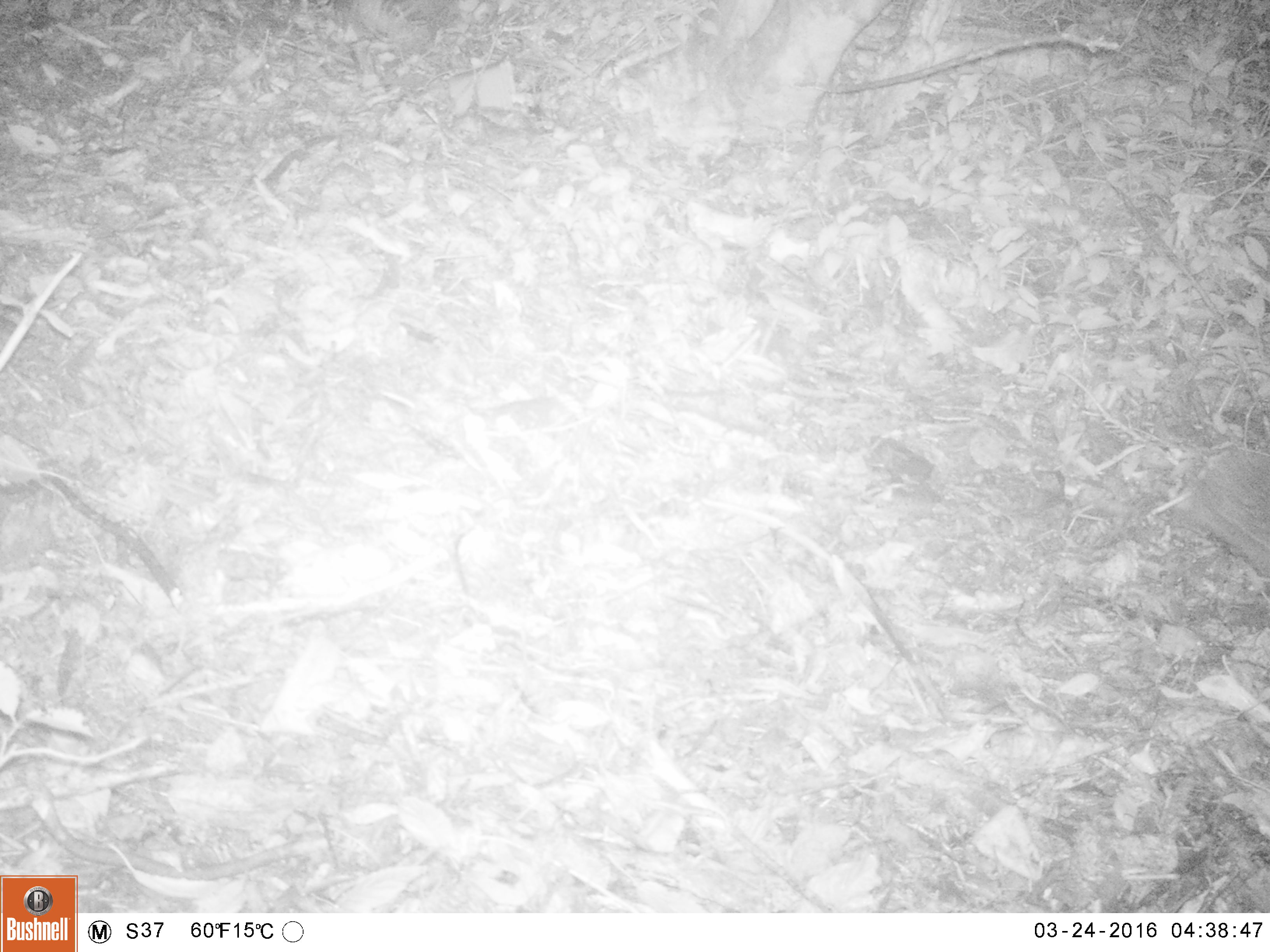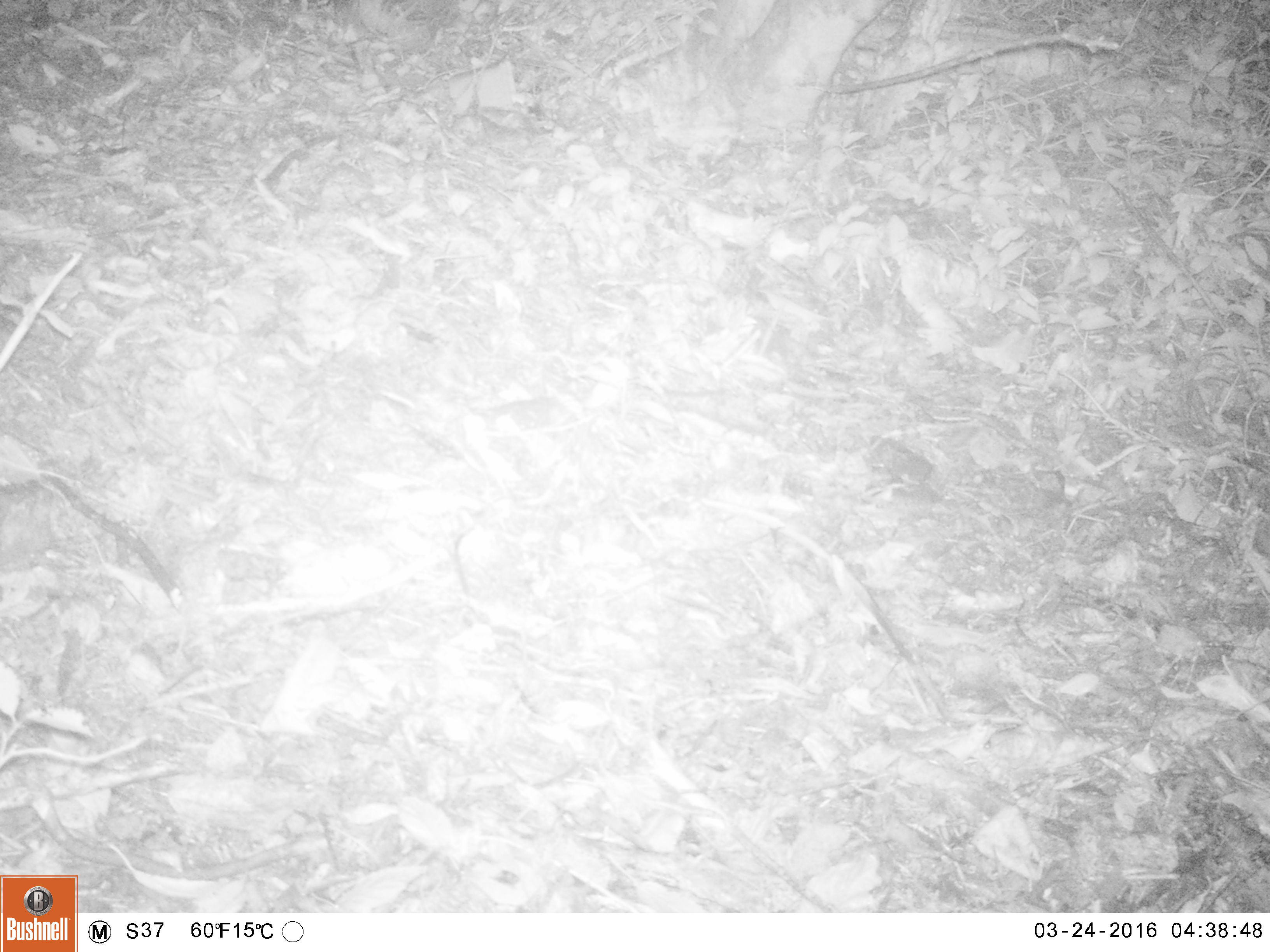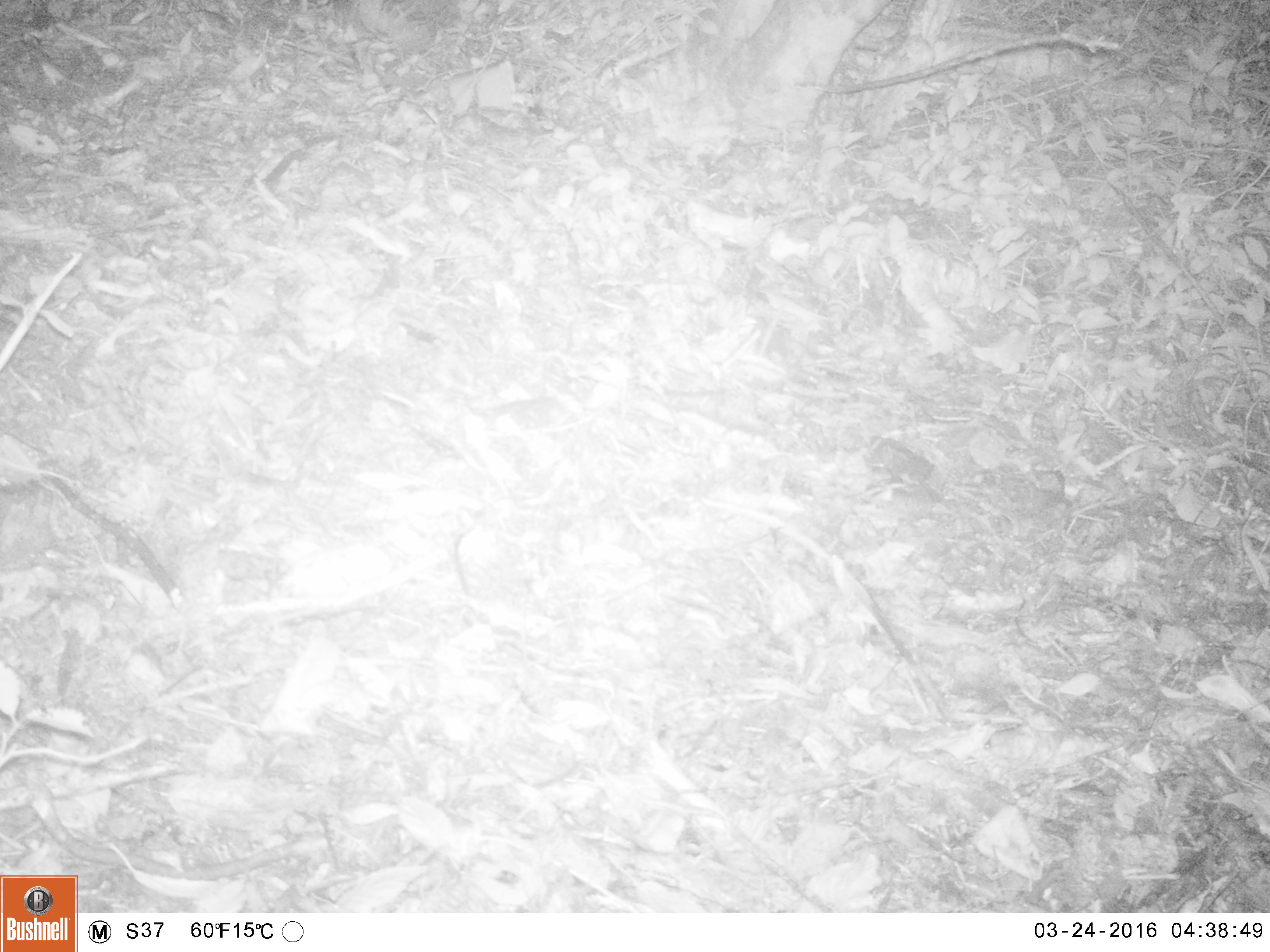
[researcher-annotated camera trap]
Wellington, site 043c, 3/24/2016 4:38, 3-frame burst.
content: unidentified animal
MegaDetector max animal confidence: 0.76